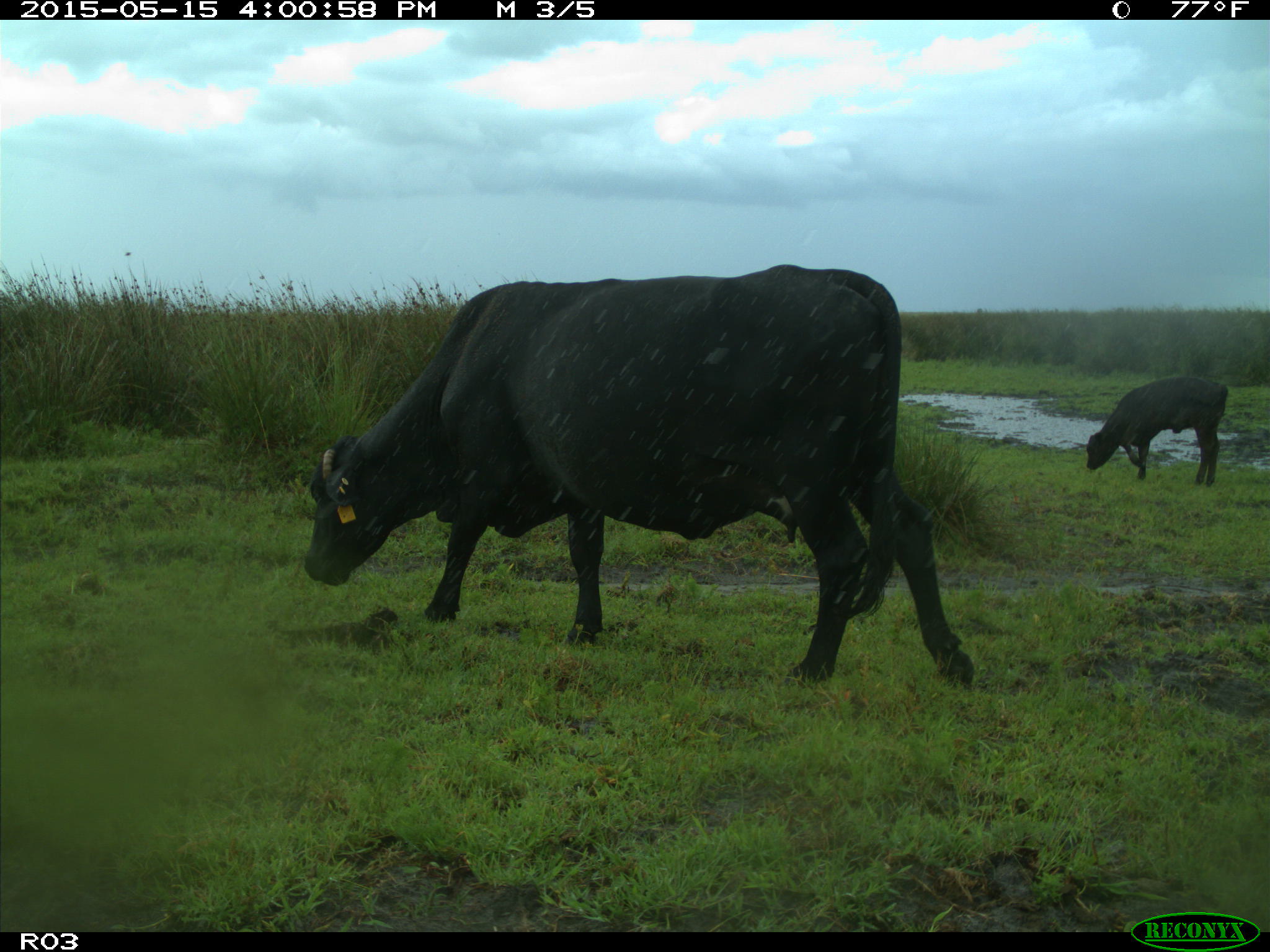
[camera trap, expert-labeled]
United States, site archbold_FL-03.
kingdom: Animalia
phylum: Chordata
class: Mammalia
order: Artiodactyla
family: Bovidae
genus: Bos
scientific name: Bos taurus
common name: domestic cow